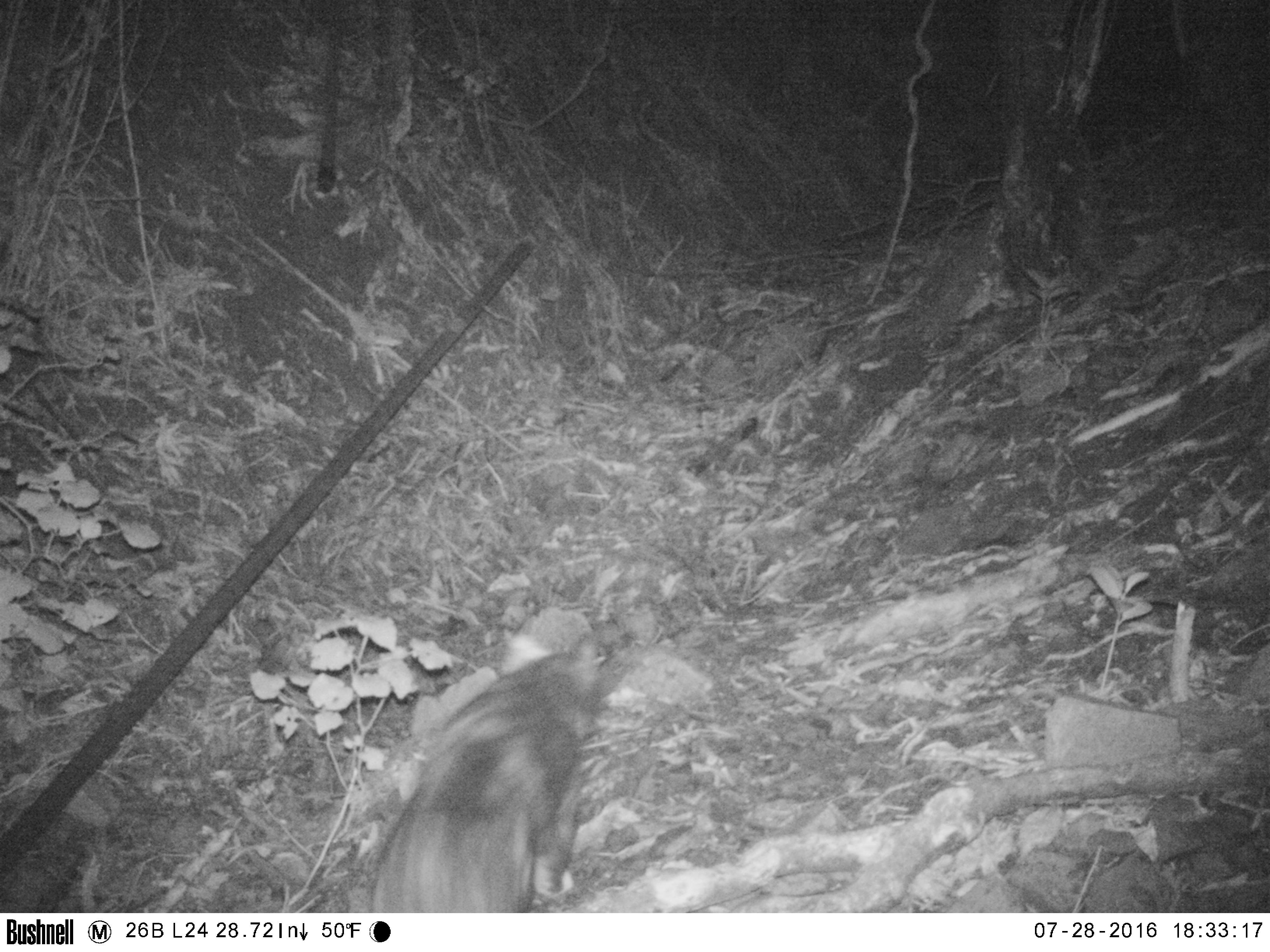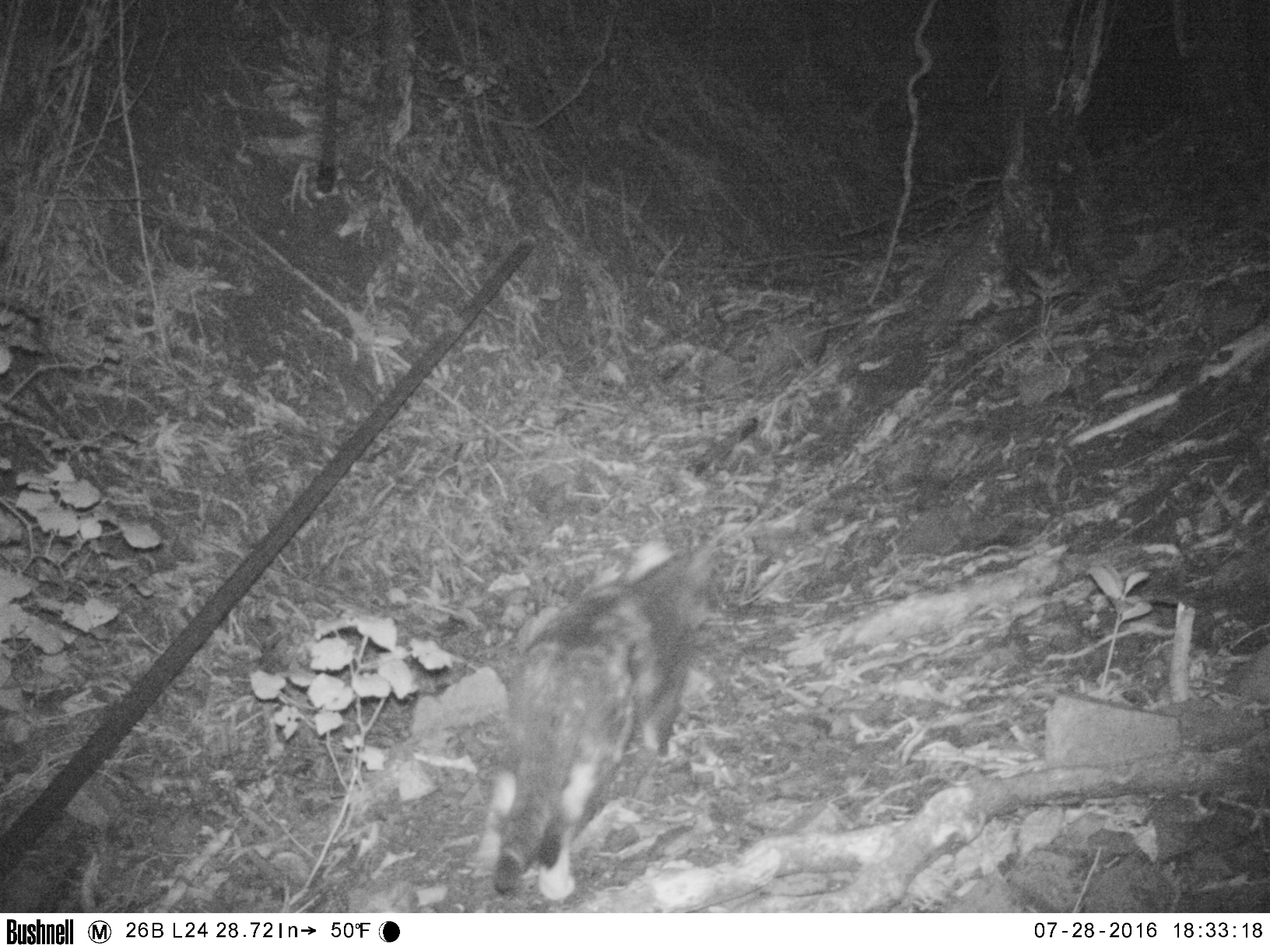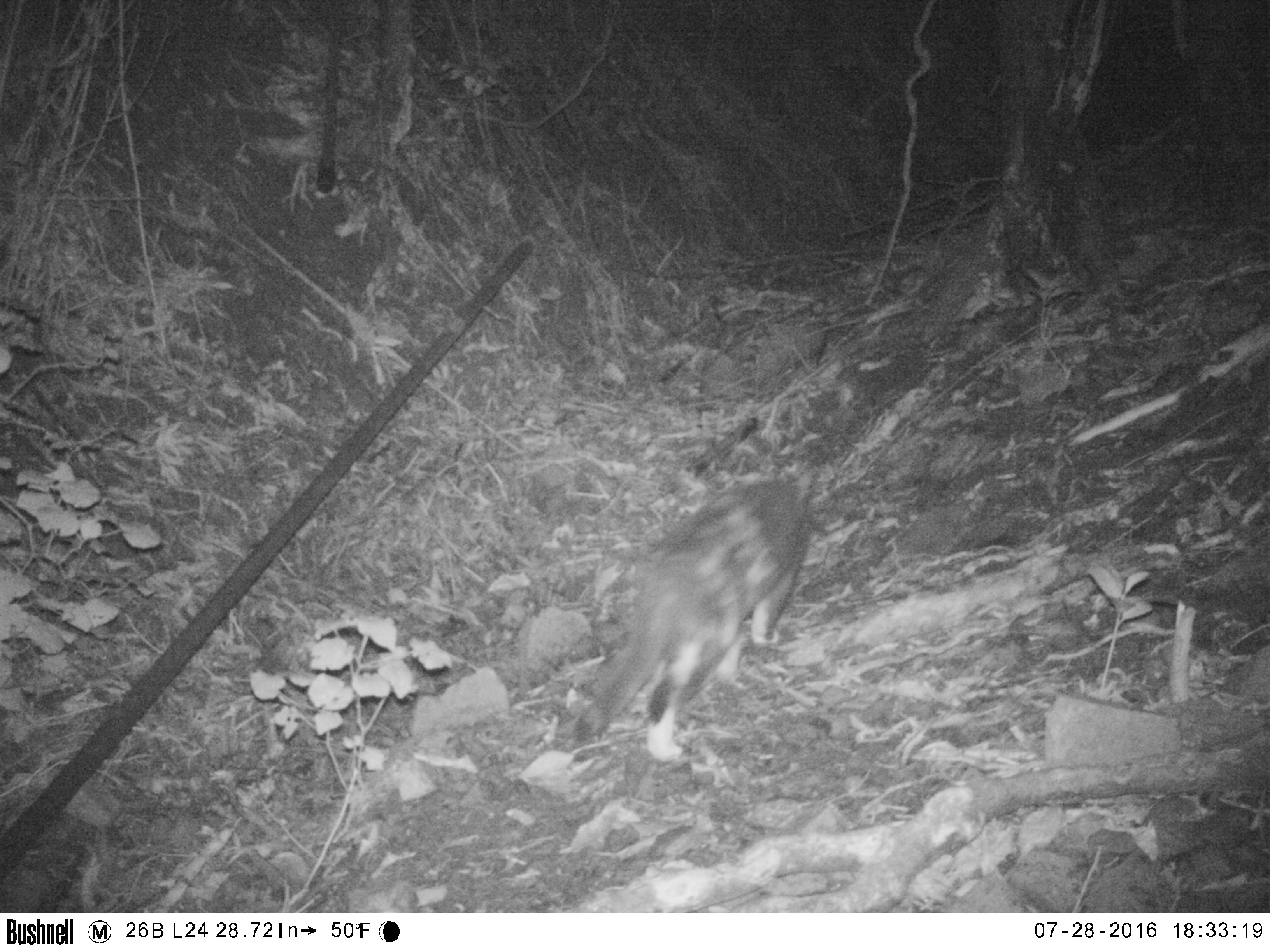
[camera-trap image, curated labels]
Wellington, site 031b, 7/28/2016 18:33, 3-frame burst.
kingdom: Animalia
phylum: Chordata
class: Mammalia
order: Carnivora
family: Felidae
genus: Felis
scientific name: Felis catus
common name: cat